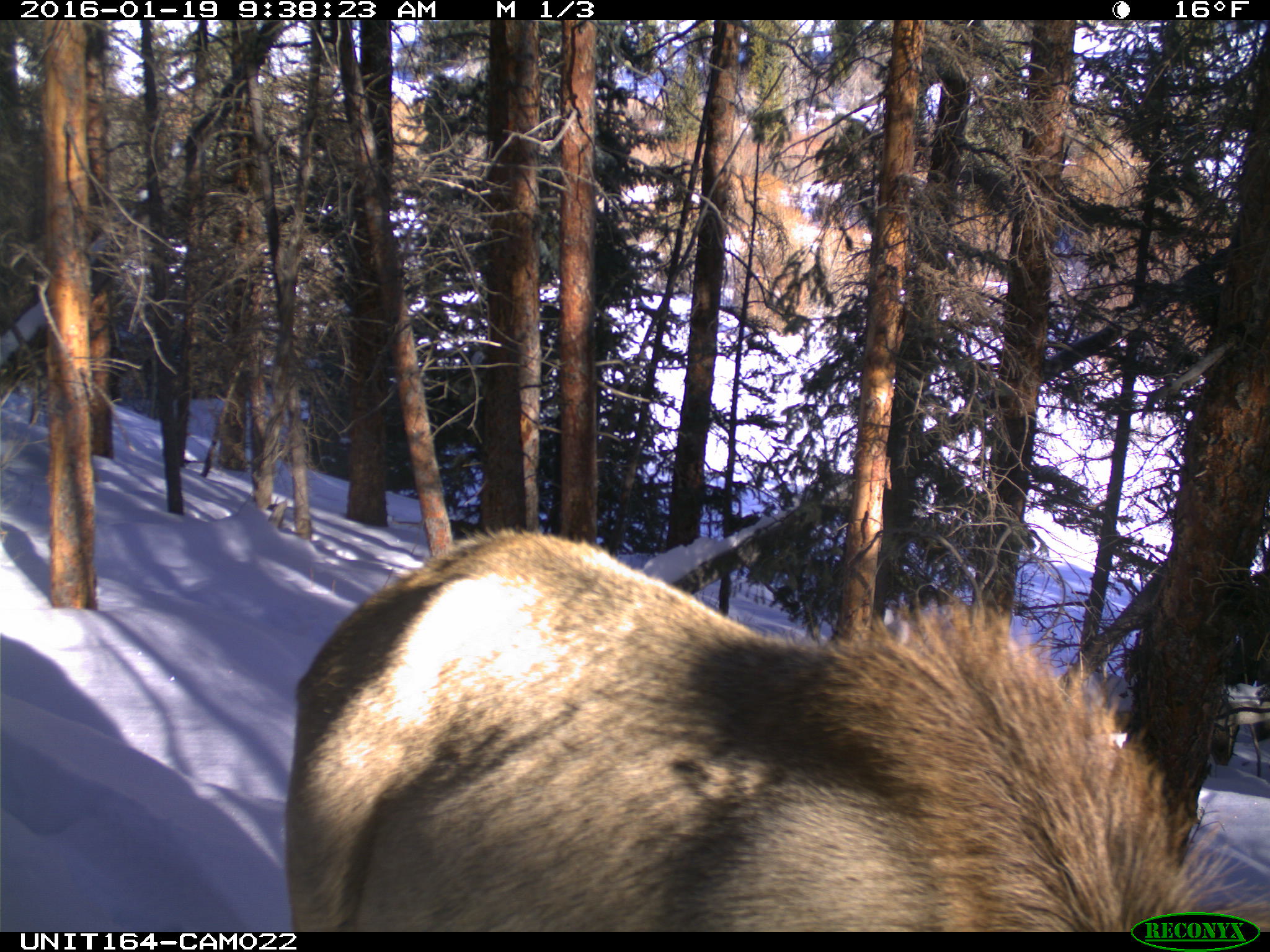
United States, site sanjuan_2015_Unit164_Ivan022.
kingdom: Animalia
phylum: Chordata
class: Mammalia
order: Artiodactyla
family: Cervidae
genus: Cervus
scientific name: Cervus elaphus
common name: red deer